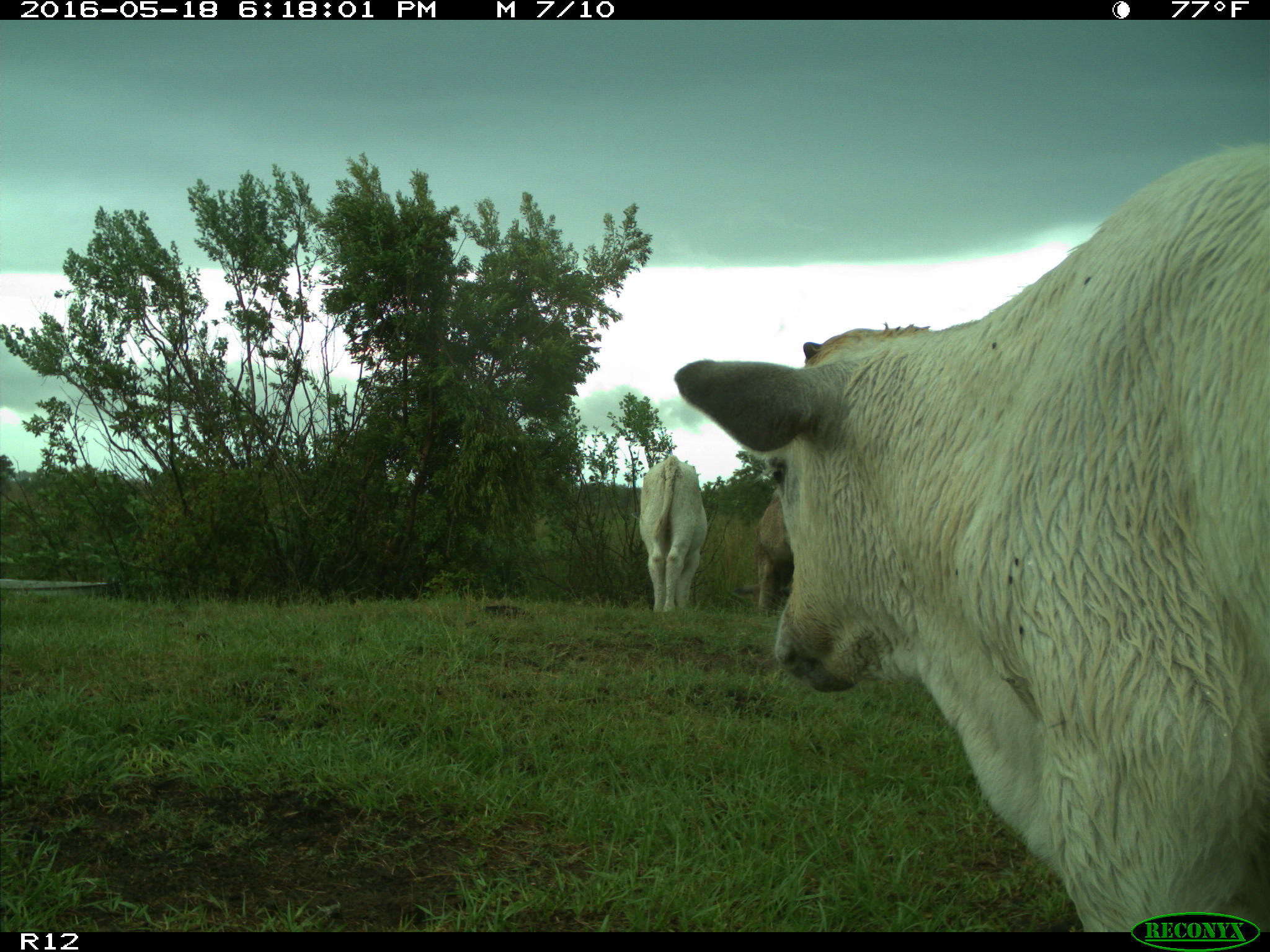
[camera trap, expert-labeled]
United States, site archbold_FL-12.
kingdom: Animalia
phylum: Chordata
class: Mammalia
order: Artiodactyla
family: Bovidae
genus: Bos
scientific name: Bos taurus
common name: domestic cow